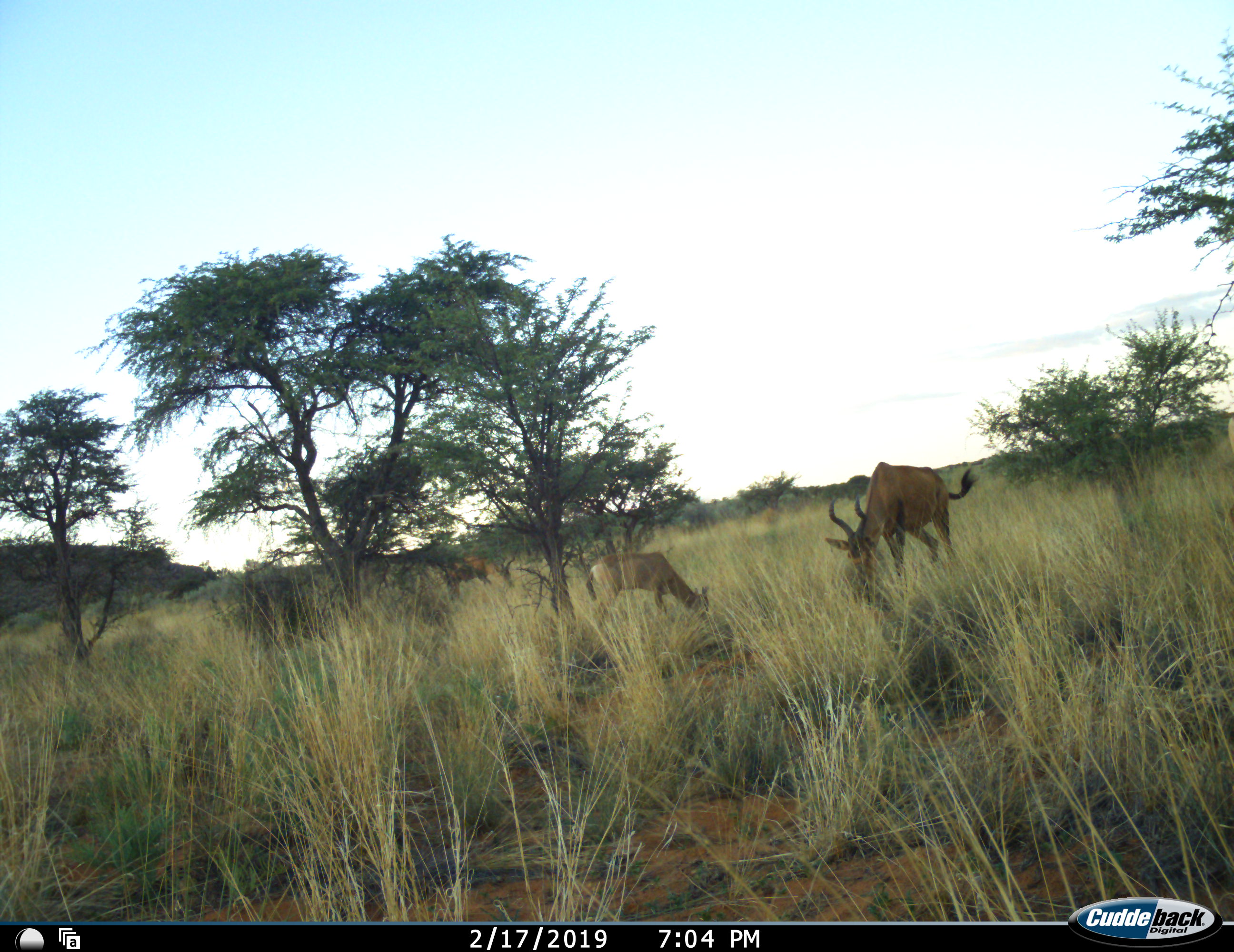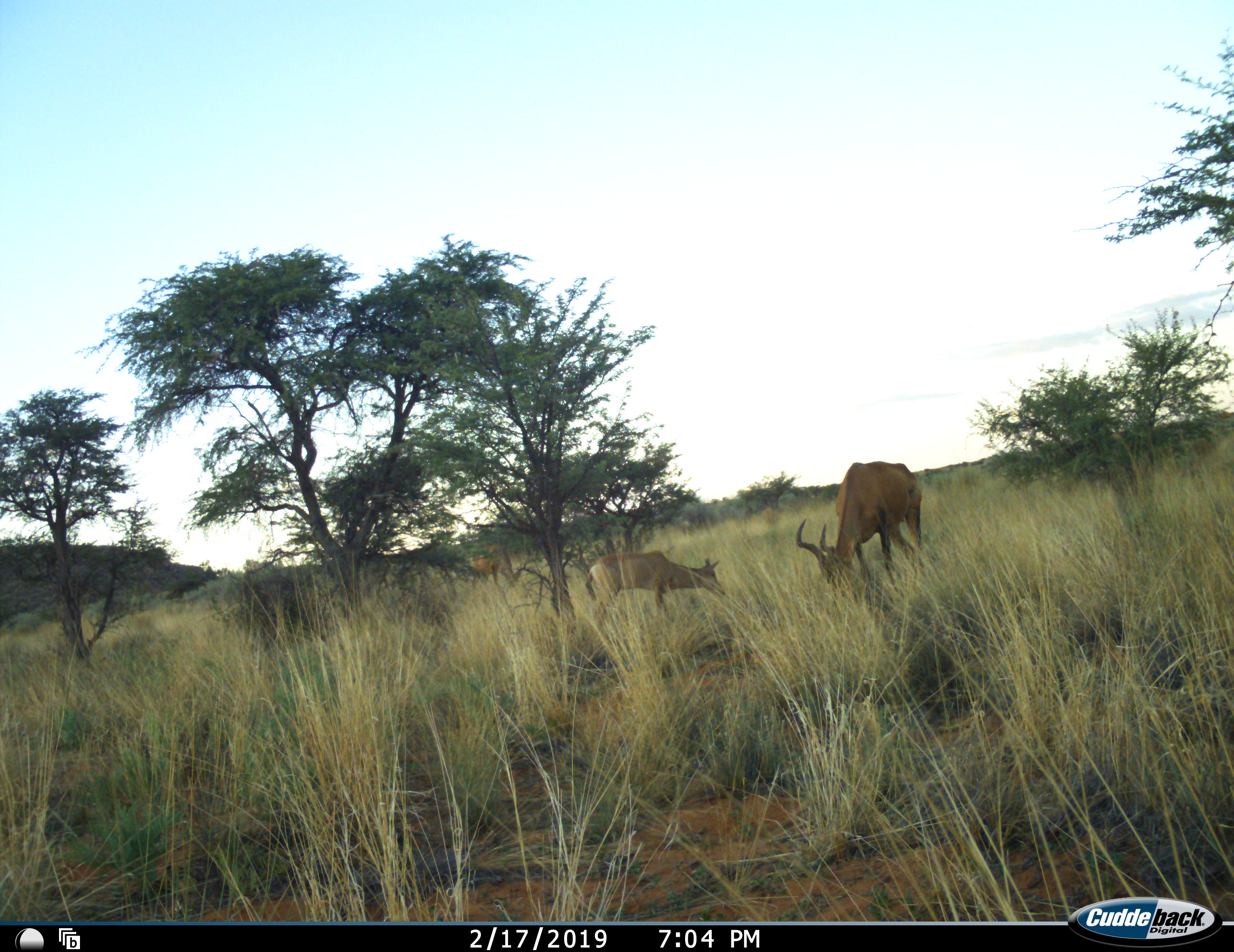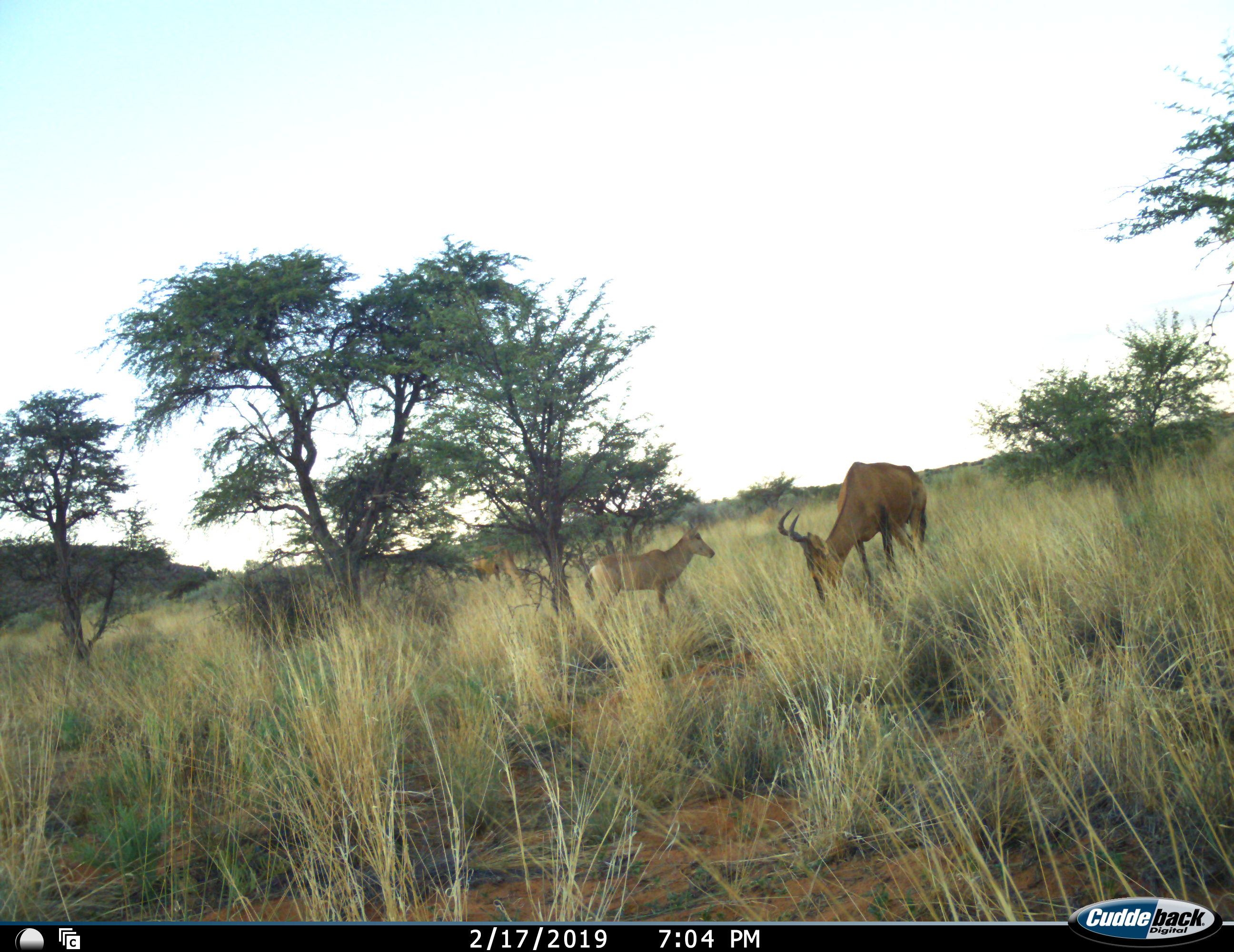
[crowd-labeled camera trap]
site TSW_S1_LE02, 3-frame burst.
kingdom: Animalia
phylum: Chordata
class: Mammalia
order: Artiodactyla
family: Bovidae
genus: Alcelaphus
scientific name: Alcelaphus buselaphus caama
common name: red hartebeest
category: hartebeestred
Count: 3.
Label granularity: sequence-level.